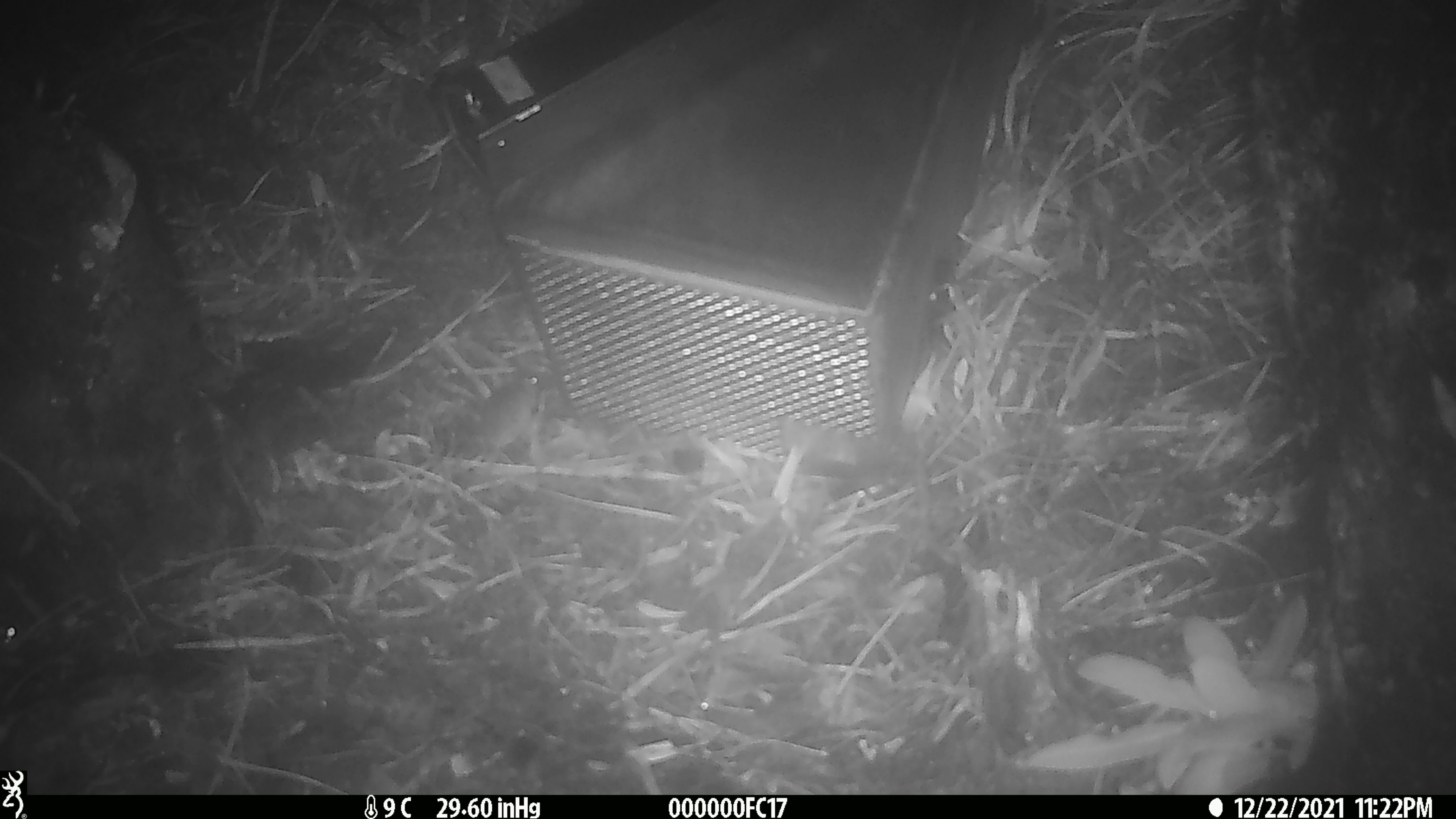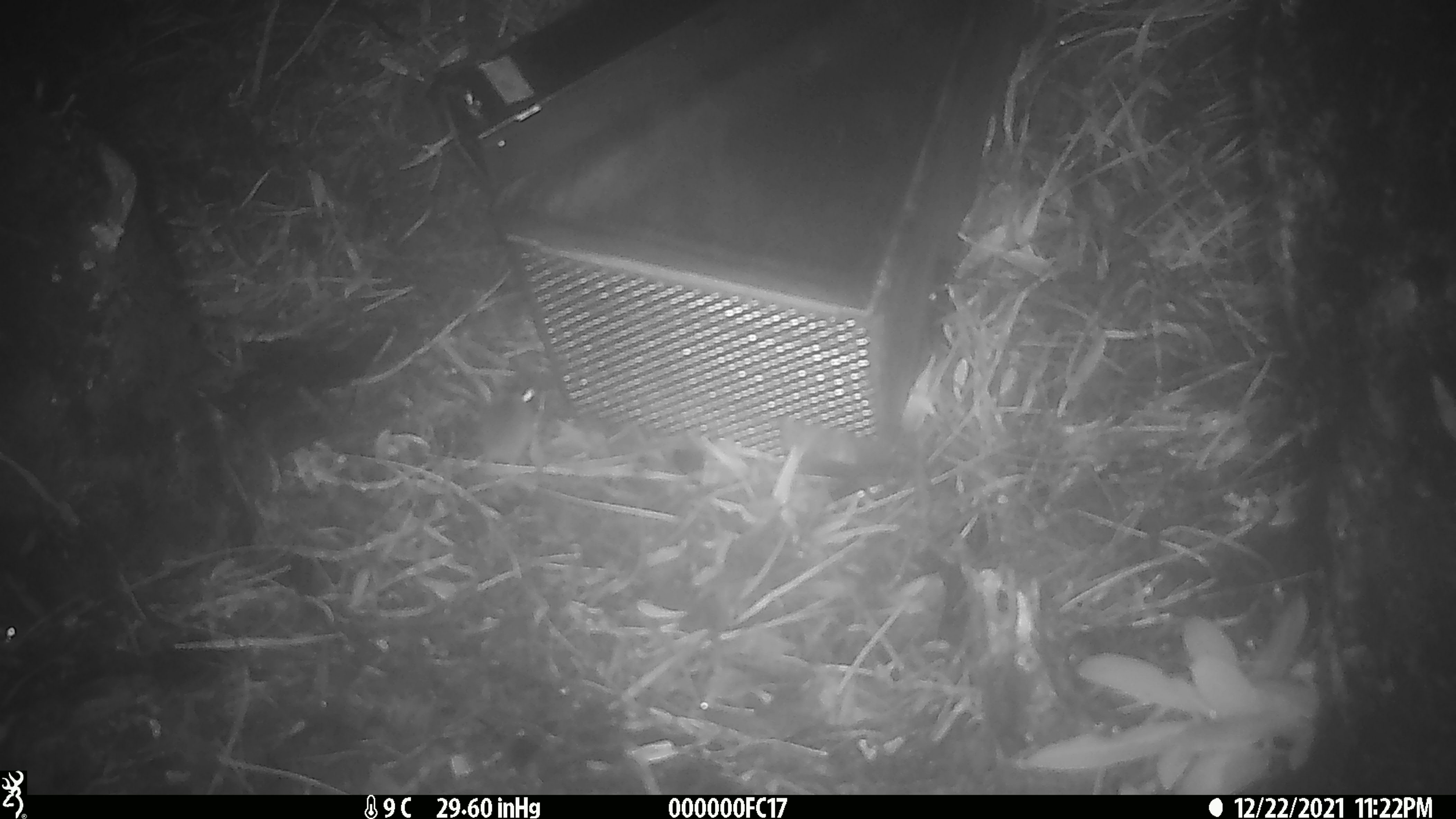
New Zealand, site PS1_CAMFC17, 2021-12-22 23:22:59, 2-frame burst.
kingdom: Animalia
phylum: Chordata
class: Mammalia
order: Rodentia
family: Muridae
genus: Mus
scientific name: Mus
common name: mouse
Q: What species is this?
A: Mouse (Mus).